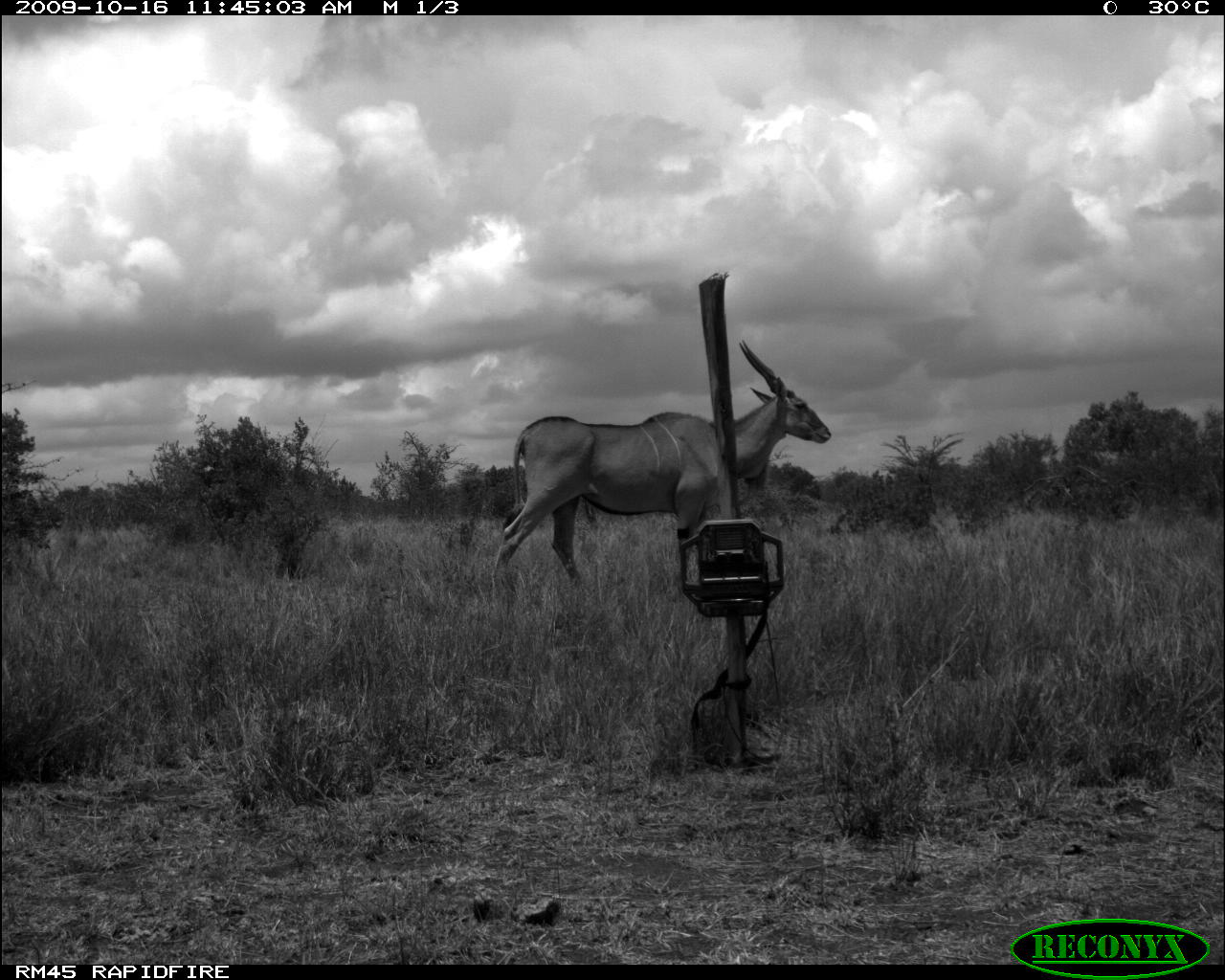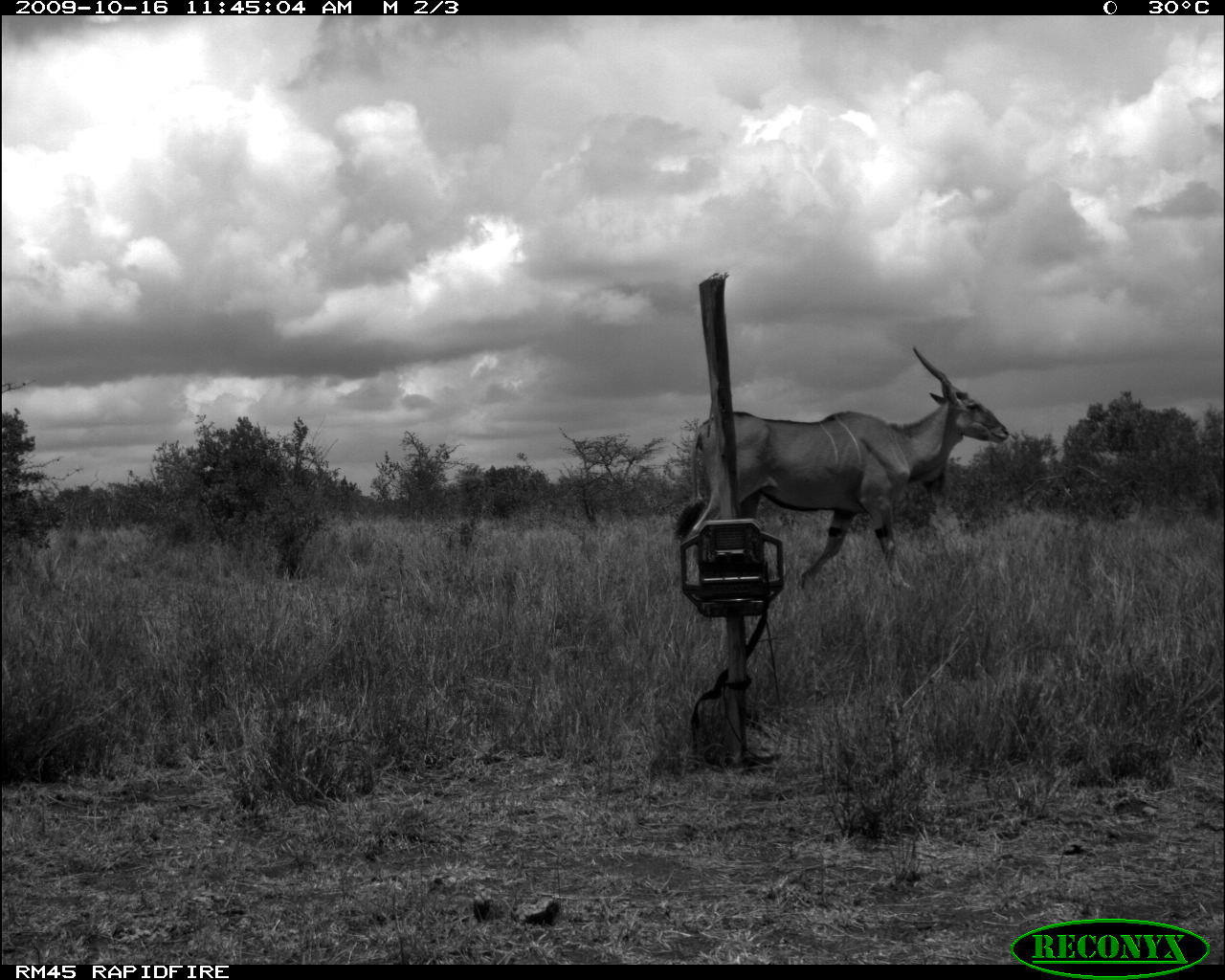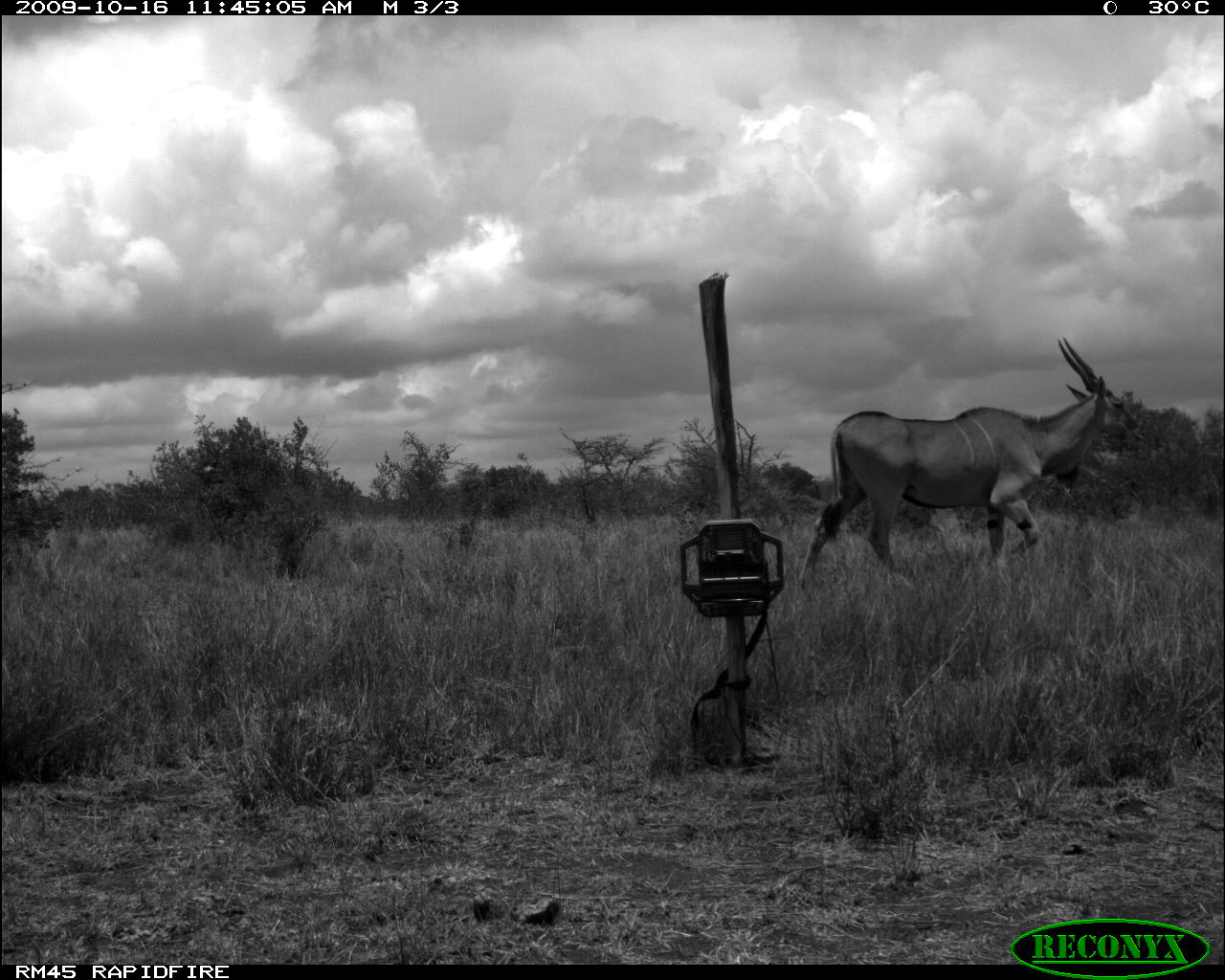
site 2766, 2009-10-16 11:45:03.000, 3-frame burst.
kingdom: Animalia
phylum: Chordata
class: Mammalia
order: Artiodactyla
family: Bovidae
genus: Tragelaphus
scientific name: Tragelaphus oryx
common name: eland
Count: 1.